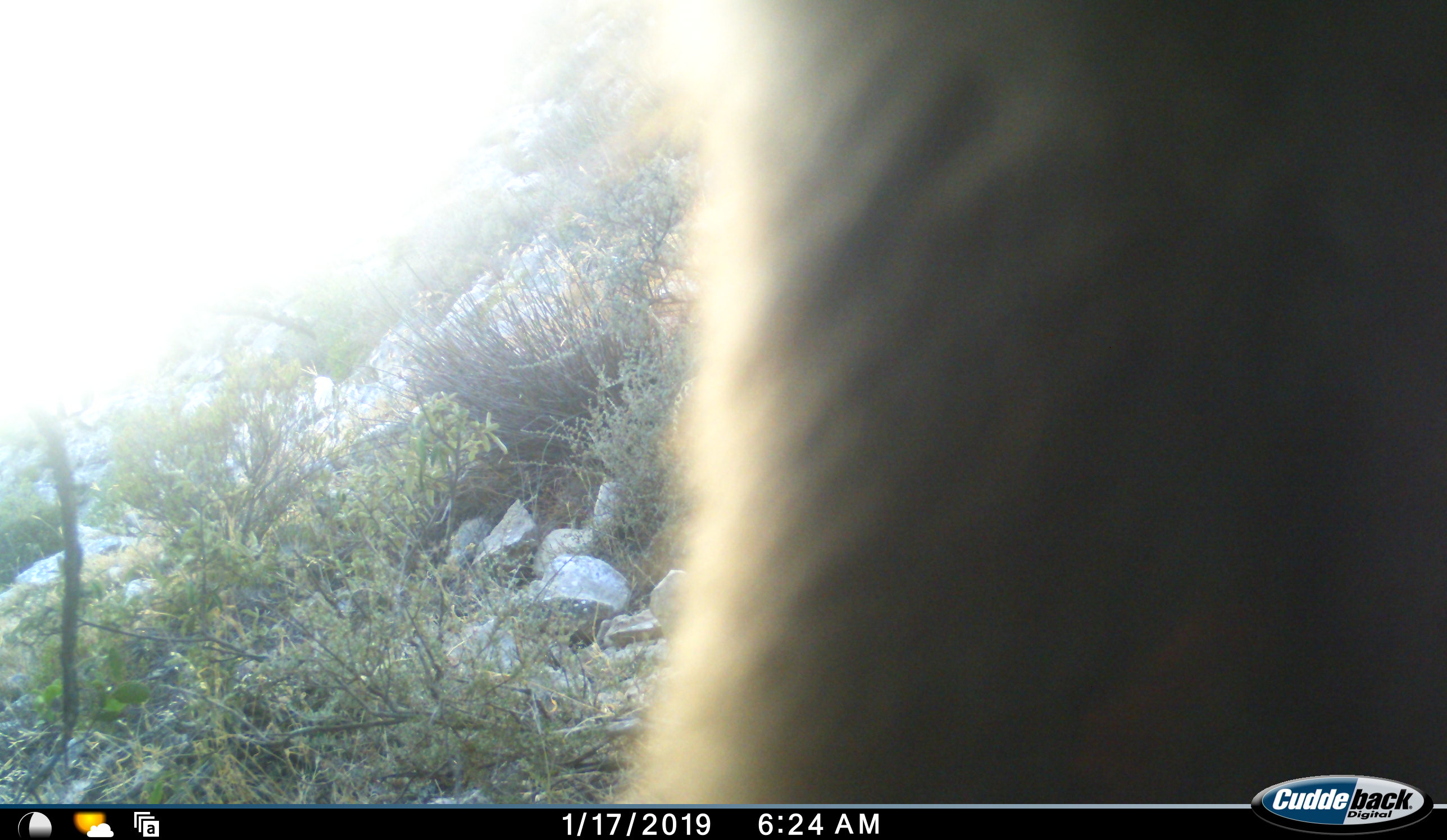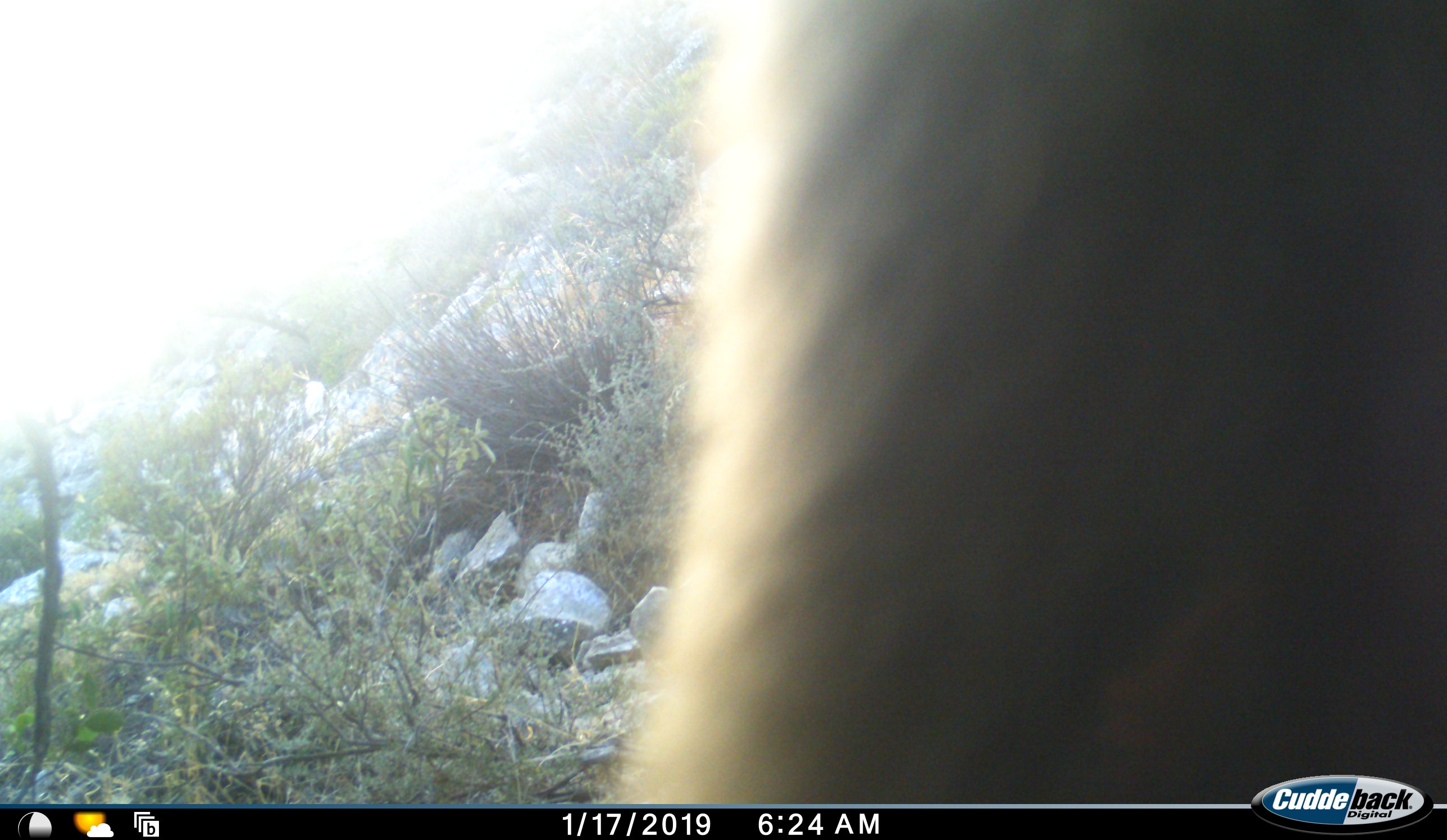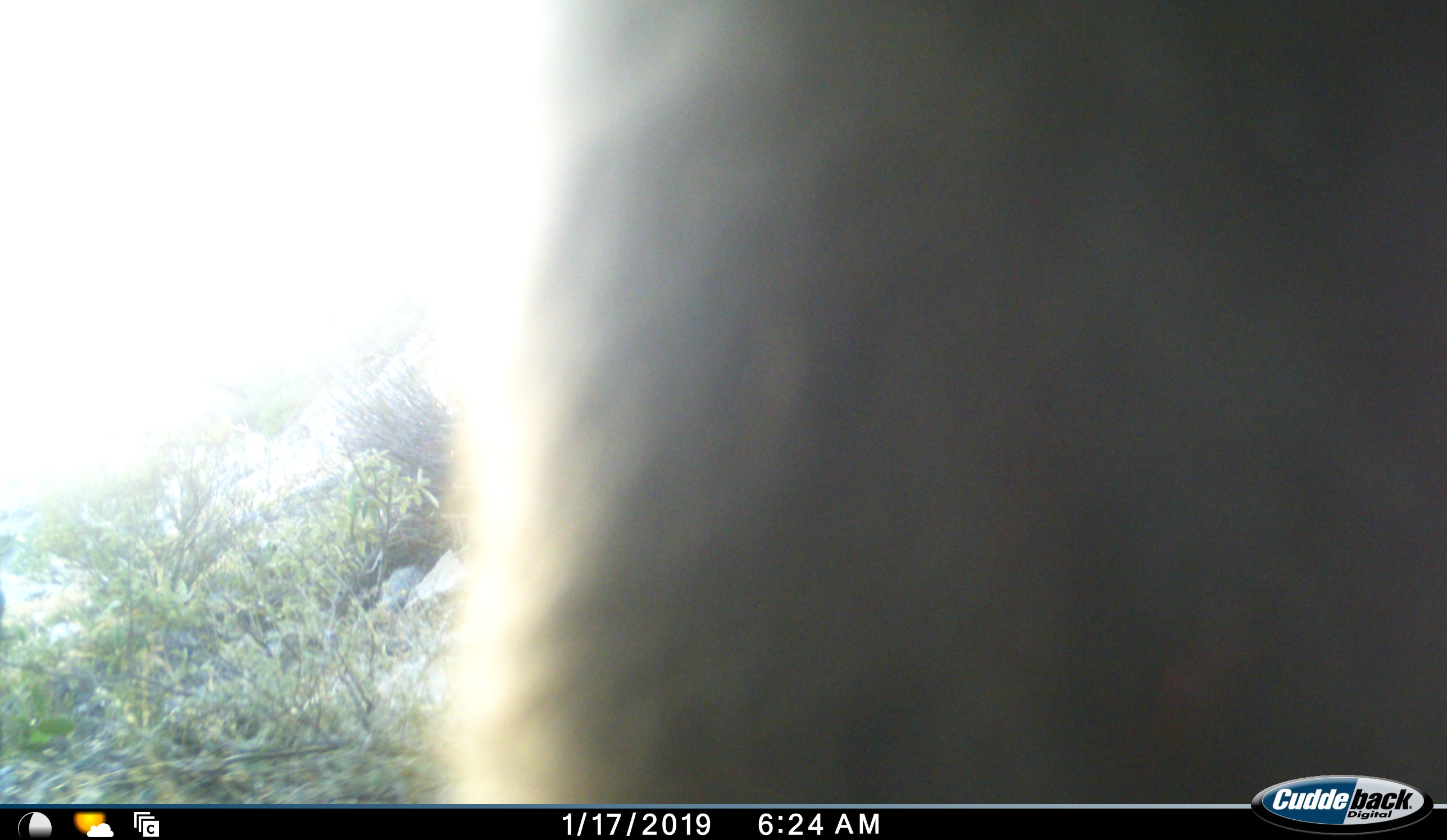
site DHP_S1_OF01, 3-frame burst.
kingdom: Animalia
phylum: Chordata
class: Mammalia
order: Primates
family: Cercopithecidae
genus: Papio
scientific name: Papio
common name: baboon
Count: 1.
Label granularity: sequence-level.